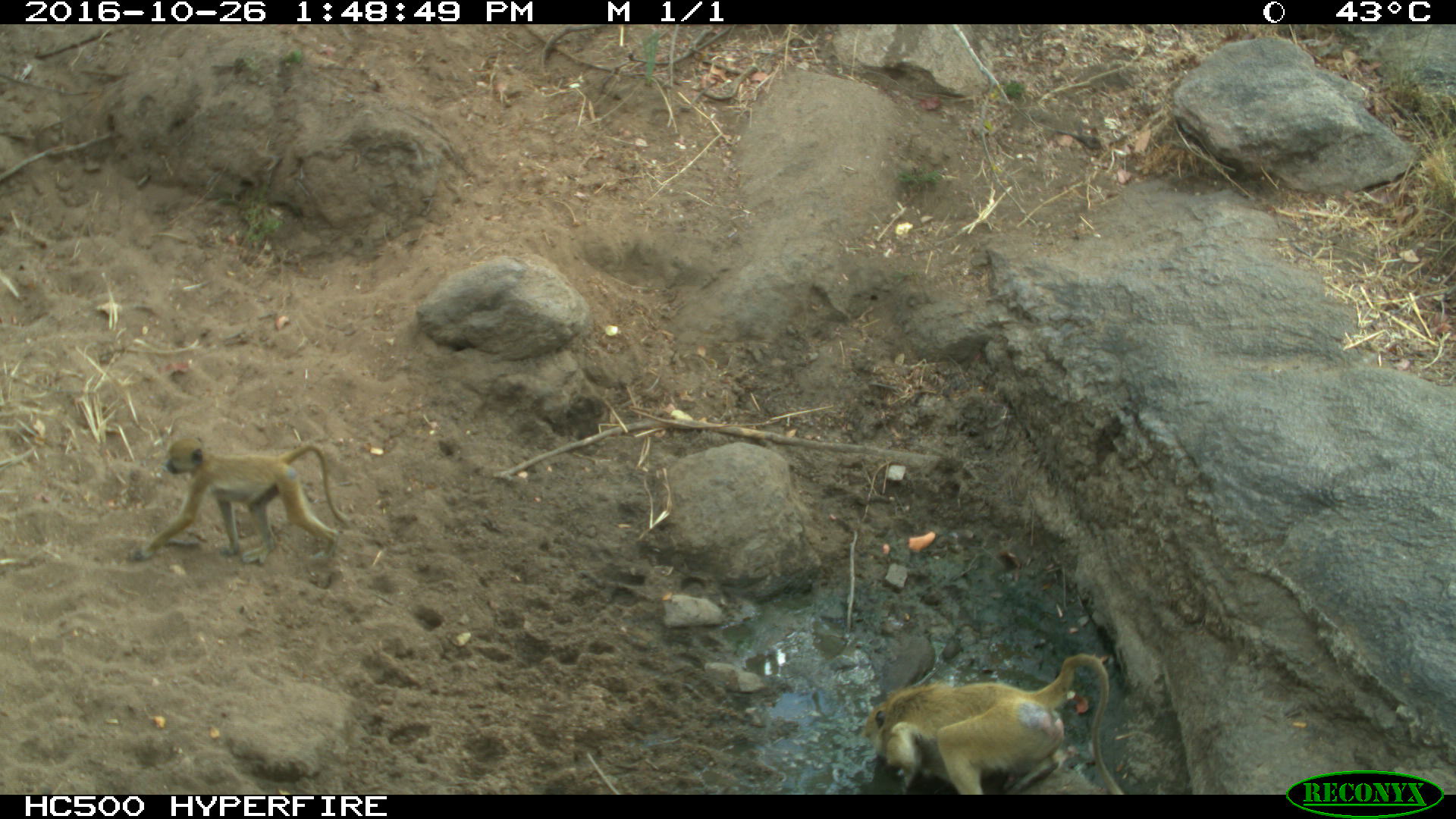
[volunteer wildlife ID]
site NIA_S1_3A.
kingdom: Animalia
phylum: Chordata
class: Mammalia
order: Primates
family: Cercopithecidae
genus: Papio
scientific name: Papio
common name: baboon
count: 2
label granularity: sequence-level